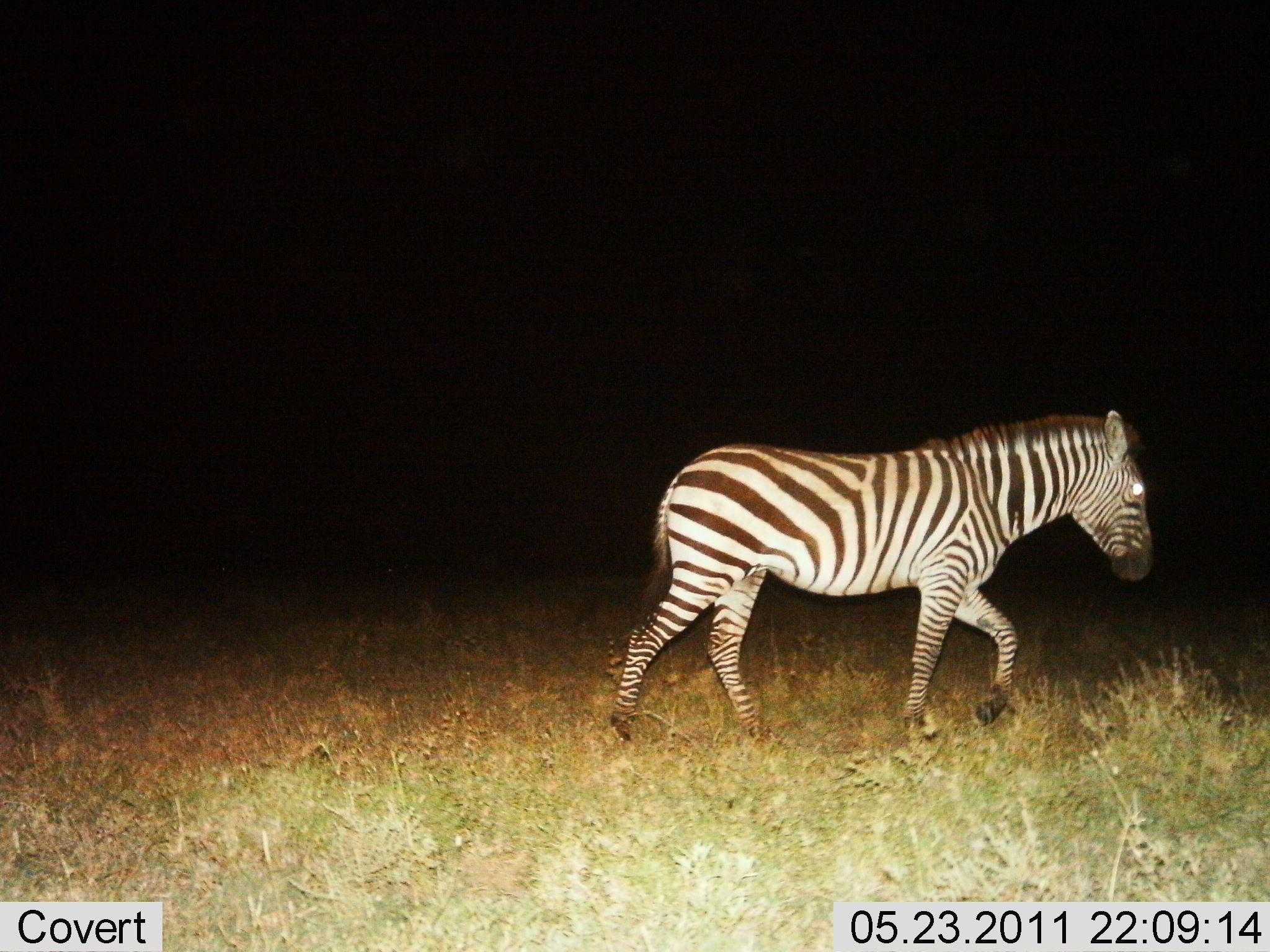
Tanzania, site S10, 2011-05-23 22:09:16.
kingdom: Animalia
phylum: Chordata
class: Mammalia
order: Perissodactyla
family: Equidae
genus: Equus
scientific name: Equus quagga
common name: plains zebra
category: zebra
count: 1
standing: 25%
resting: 0%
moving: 83%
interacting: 0%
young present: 0%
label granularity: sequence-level